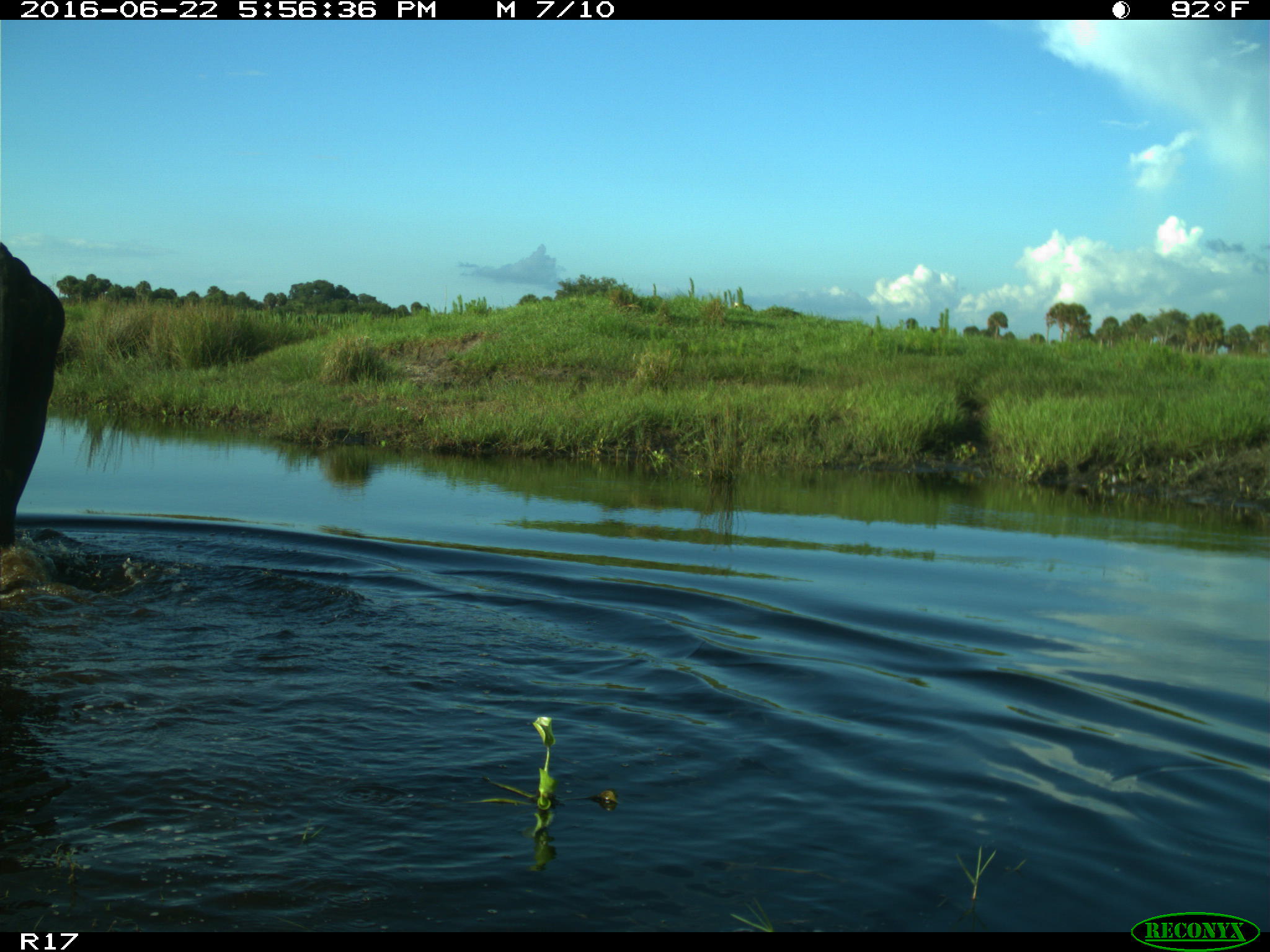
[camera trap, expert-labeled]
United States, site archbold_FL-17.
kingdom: Animalia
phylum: Chordata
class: Mammalia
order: Artiodactyla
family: Bovidae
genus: Bos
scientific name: Bos taurus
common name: domestic cow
Bos taurus (domestic cow).